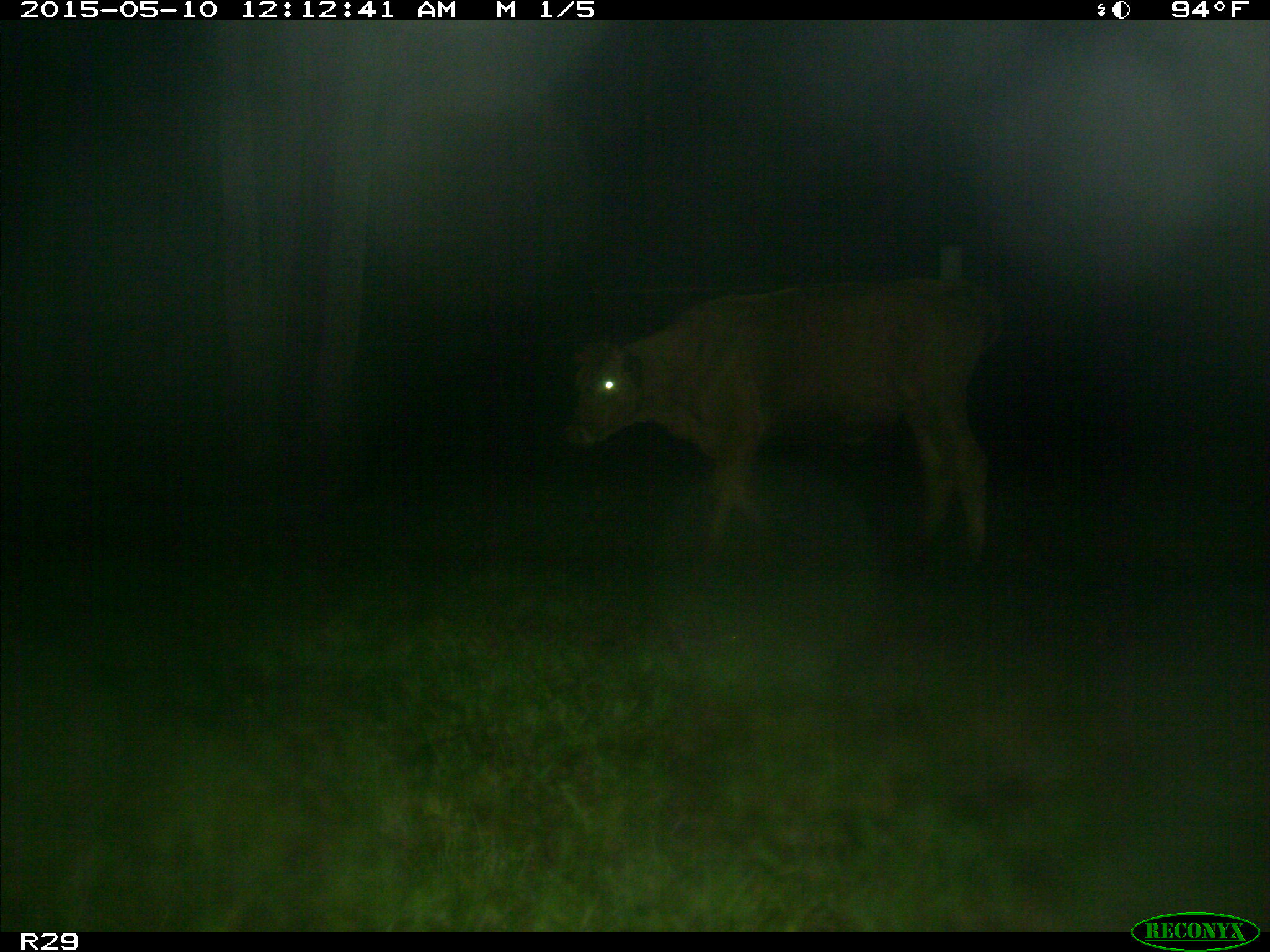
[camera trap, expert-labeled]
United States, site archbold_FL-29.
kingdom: Animalia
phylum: Chordata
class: Mammalia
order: Artiodactyla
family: Bovidae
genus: Bos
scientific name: Bos taurus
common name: domestic cow